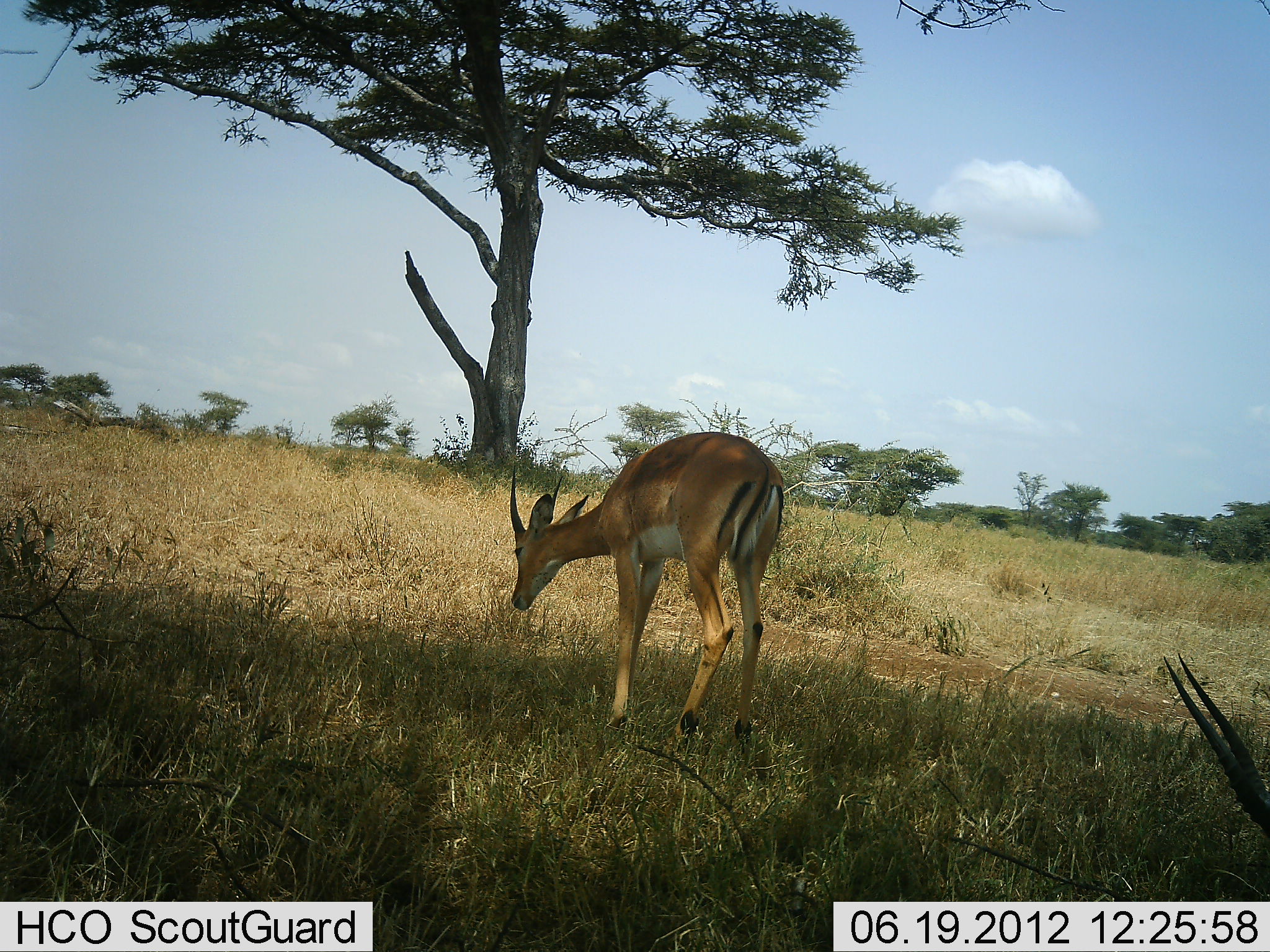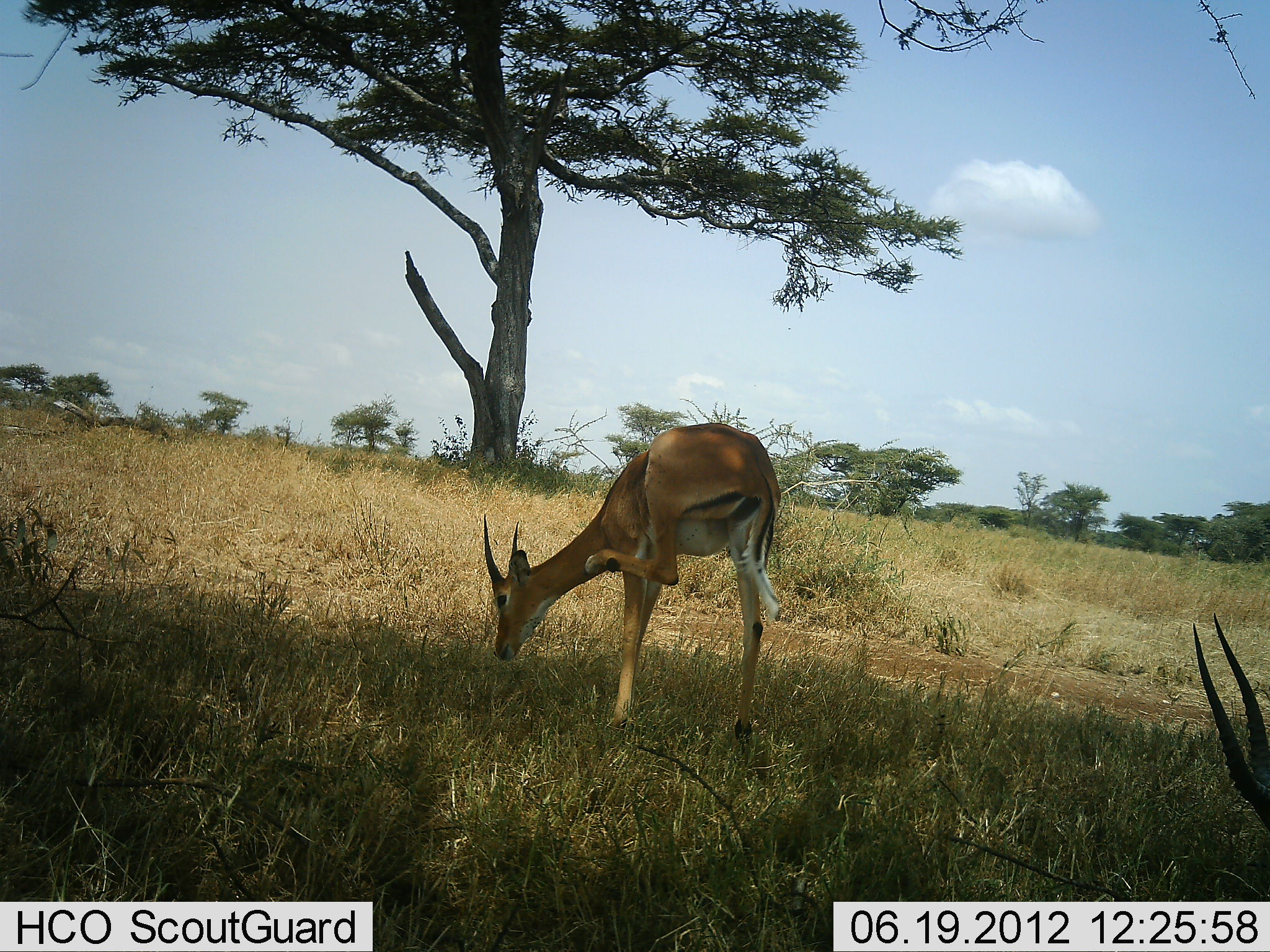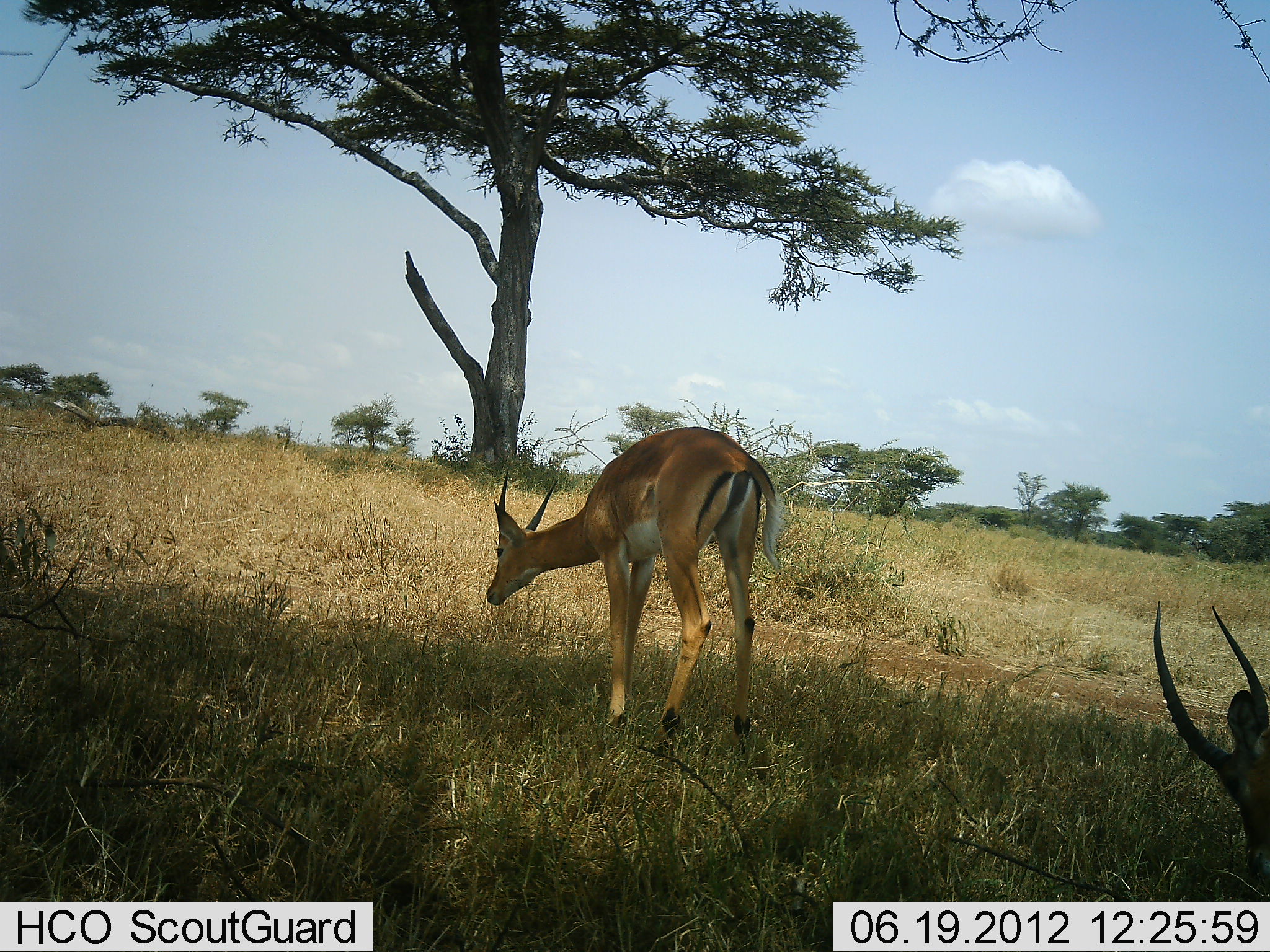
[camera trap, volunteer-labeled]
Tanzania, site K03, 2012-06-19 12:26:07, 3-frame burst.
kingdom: Animalia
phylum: Chordata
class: Mammalia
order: Artiodactyla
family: Bovidae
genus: Aepyceros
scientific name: Aepyceros melampus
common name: impala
Impala (Aepyceros melampus), count 2. Behavior (volunteer vote fractions): standing 90%, resting 10%, moving 20%, interacting 0%. Young present (vote fraction): 0%. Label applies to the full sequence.